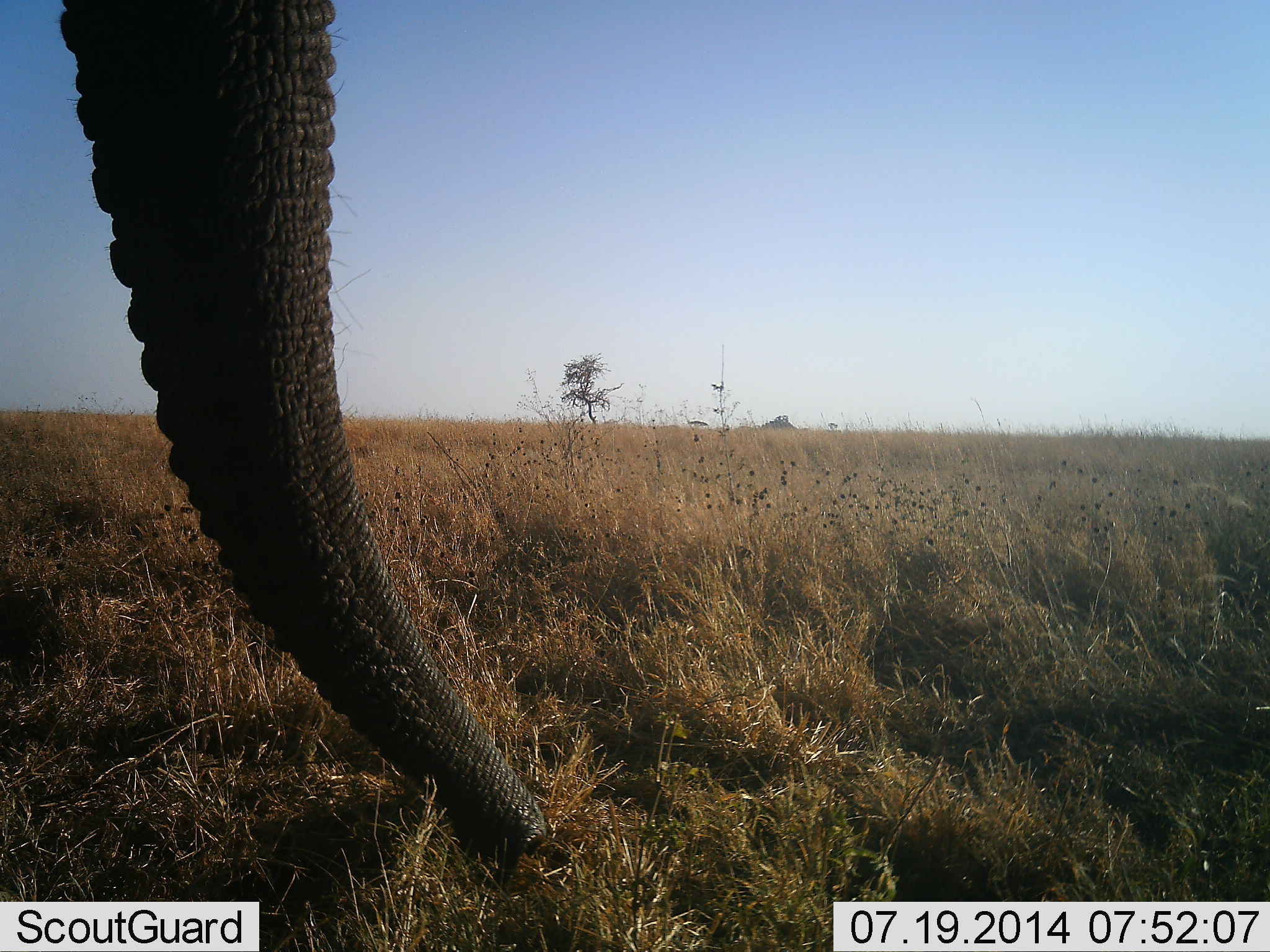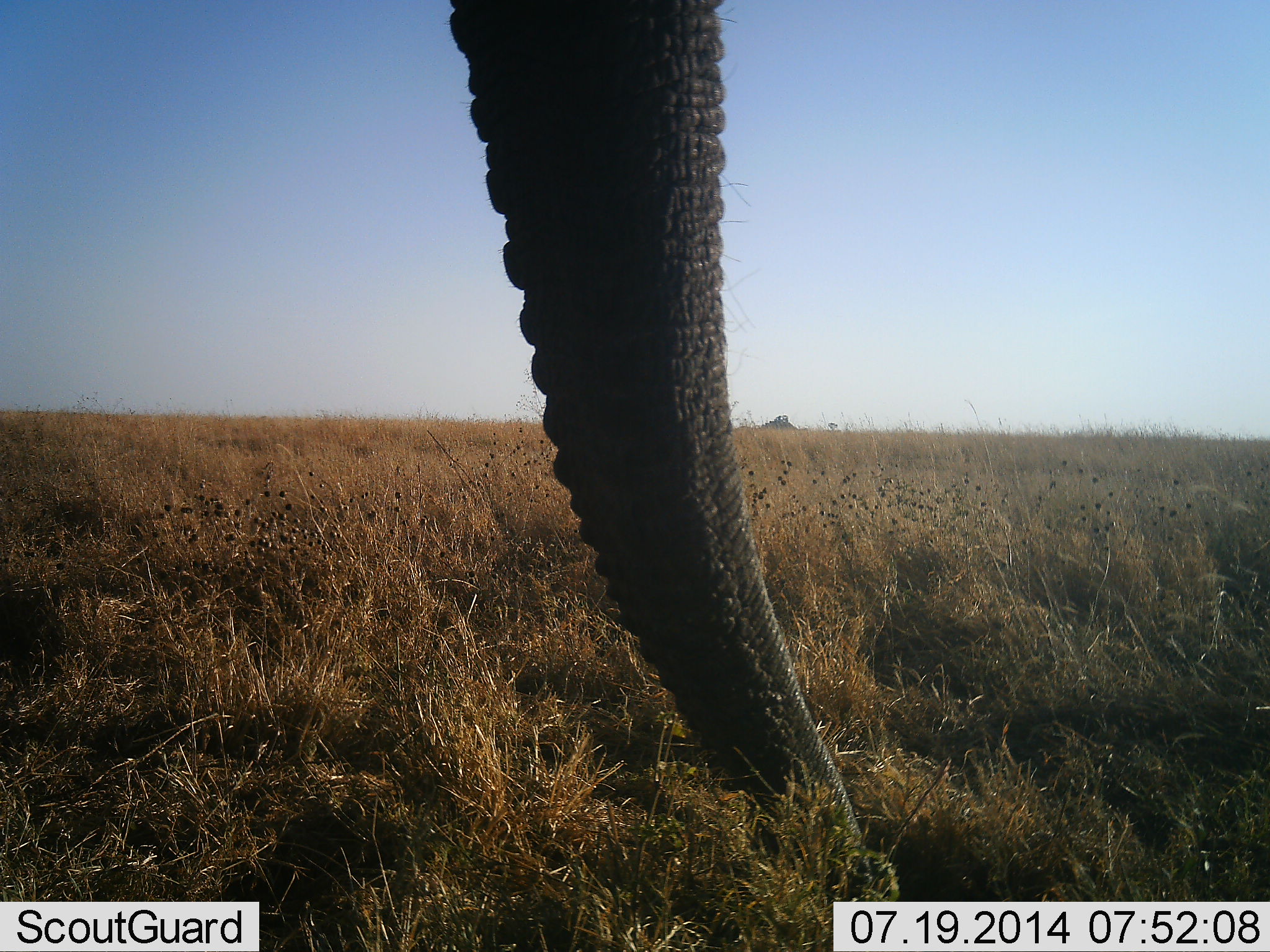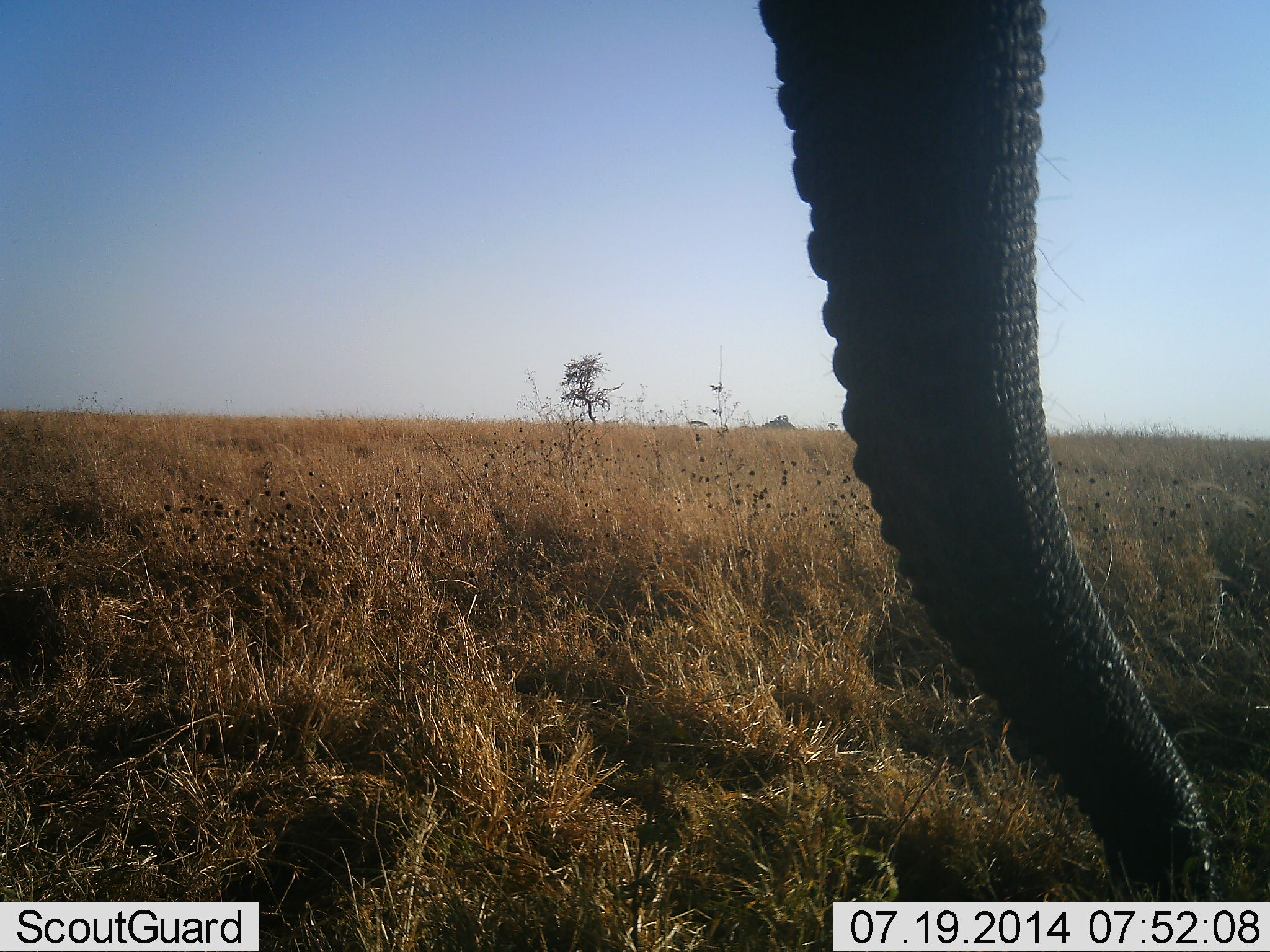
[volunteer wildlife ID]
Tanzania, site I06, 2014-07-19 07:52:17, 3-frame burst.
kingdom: Animalia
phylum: Chordata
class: Mammalia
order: Proboscidea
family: Elephantidae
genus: Loxodonta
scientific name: Loxodonta africana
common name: african bush elephant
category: elephant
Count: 1.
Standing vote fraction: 40%.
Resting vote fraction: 0%.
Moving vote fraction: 20%.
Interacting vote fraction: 0%.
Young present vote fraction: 0%.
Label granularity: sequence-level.